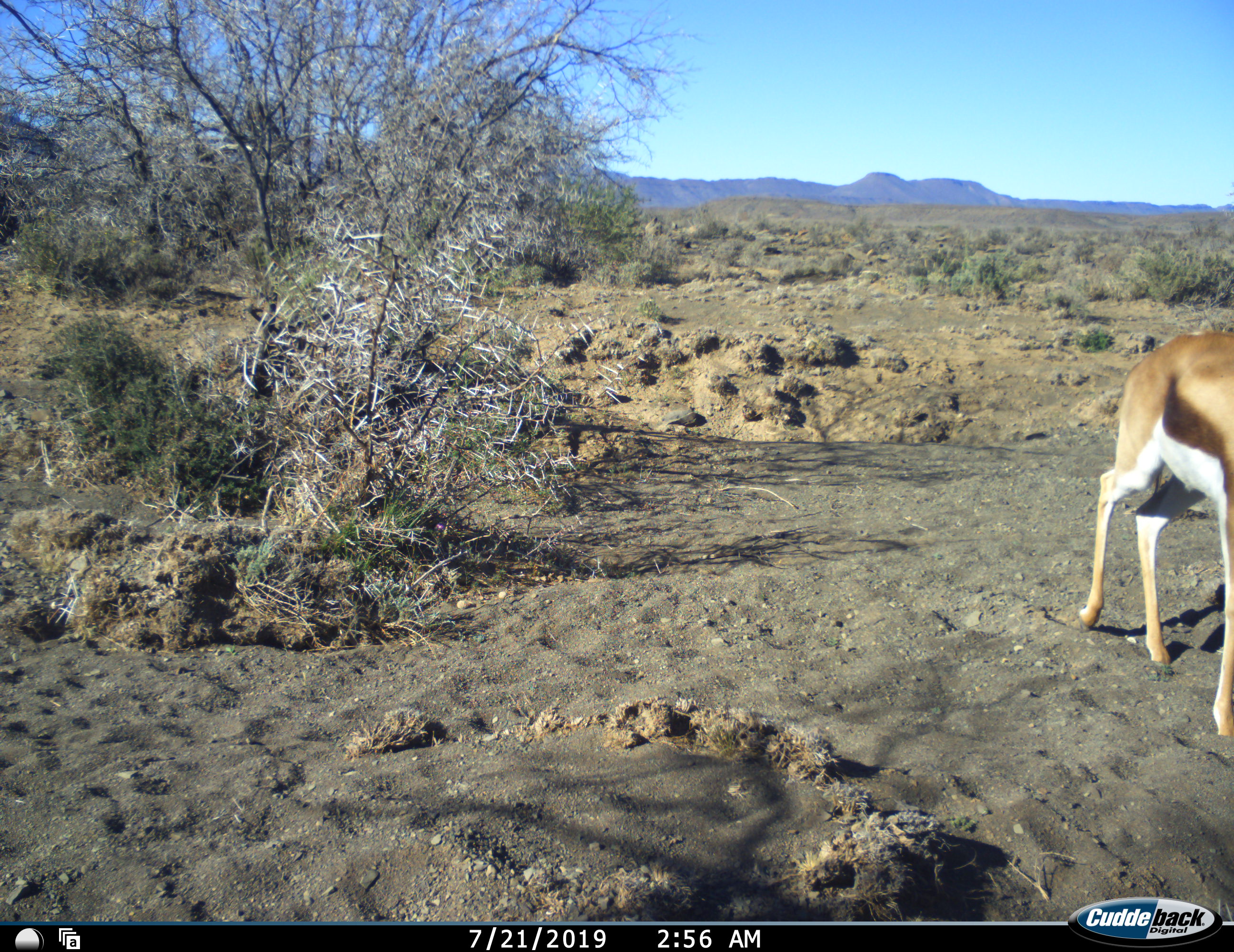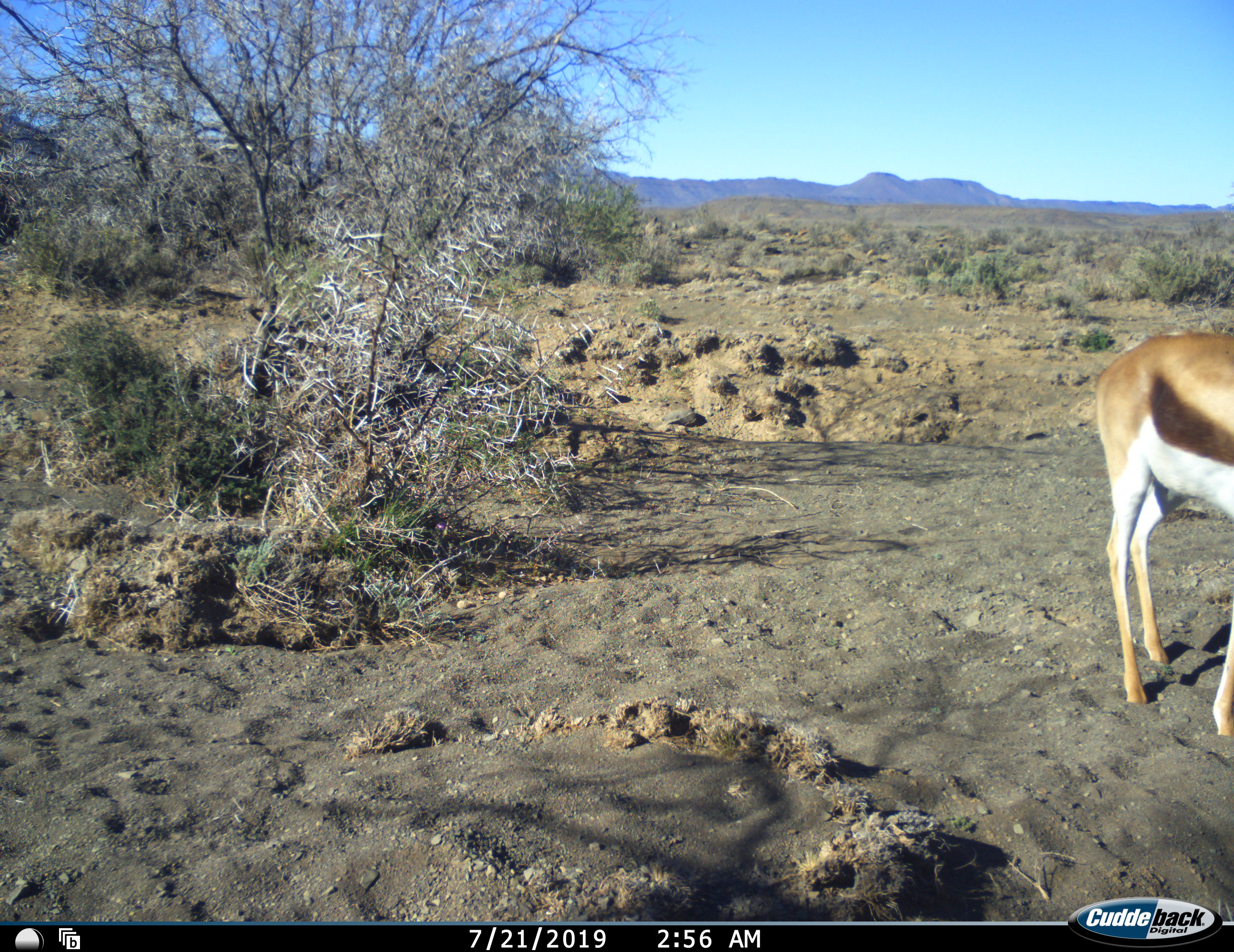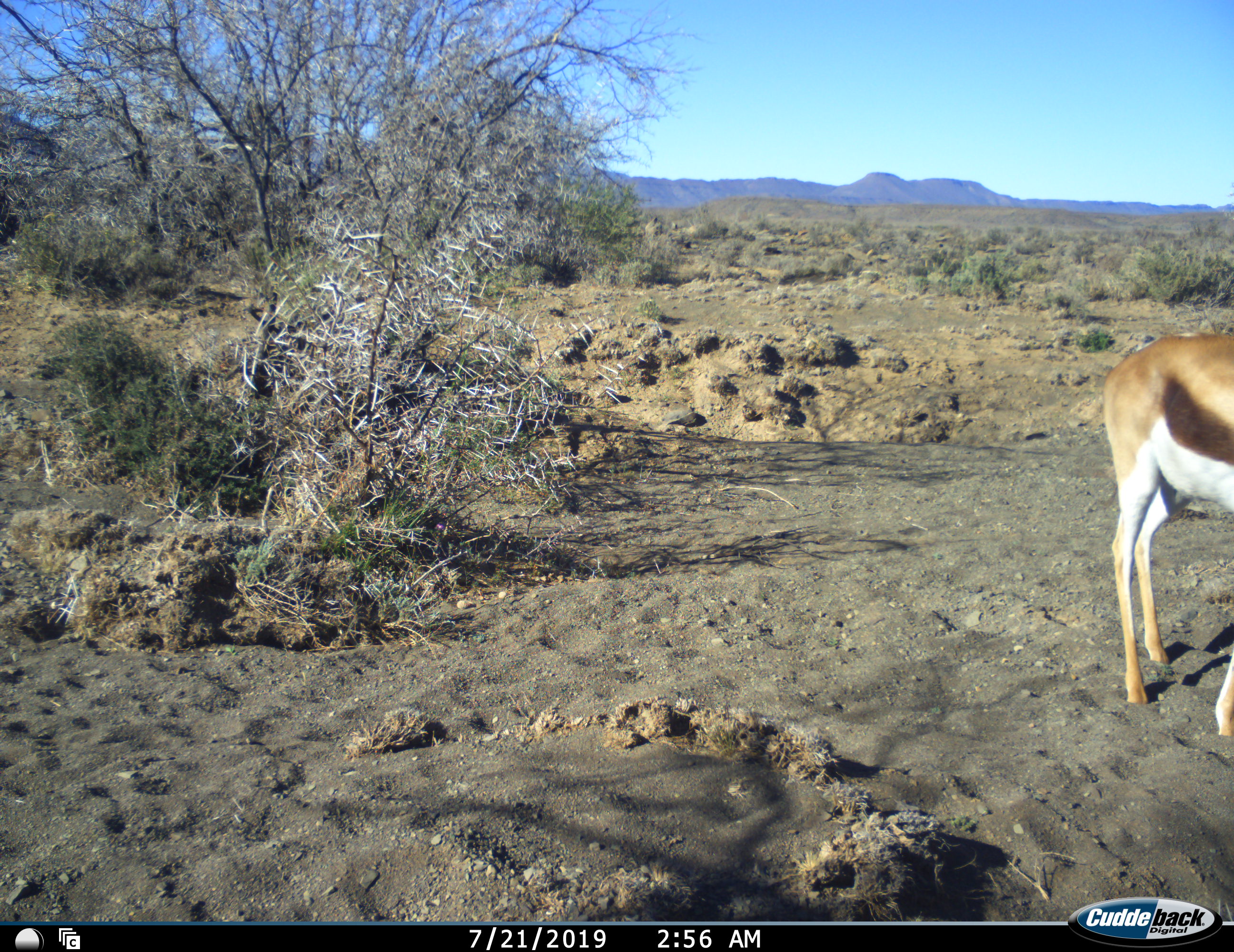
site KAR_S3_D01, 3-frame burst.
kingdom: Animalia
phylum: Chordata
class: Mammalia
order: Artiodactyla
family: Bovidae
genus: Antidorcas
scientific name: Antidorcas marsupialis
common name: springbok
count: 1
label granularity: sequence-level